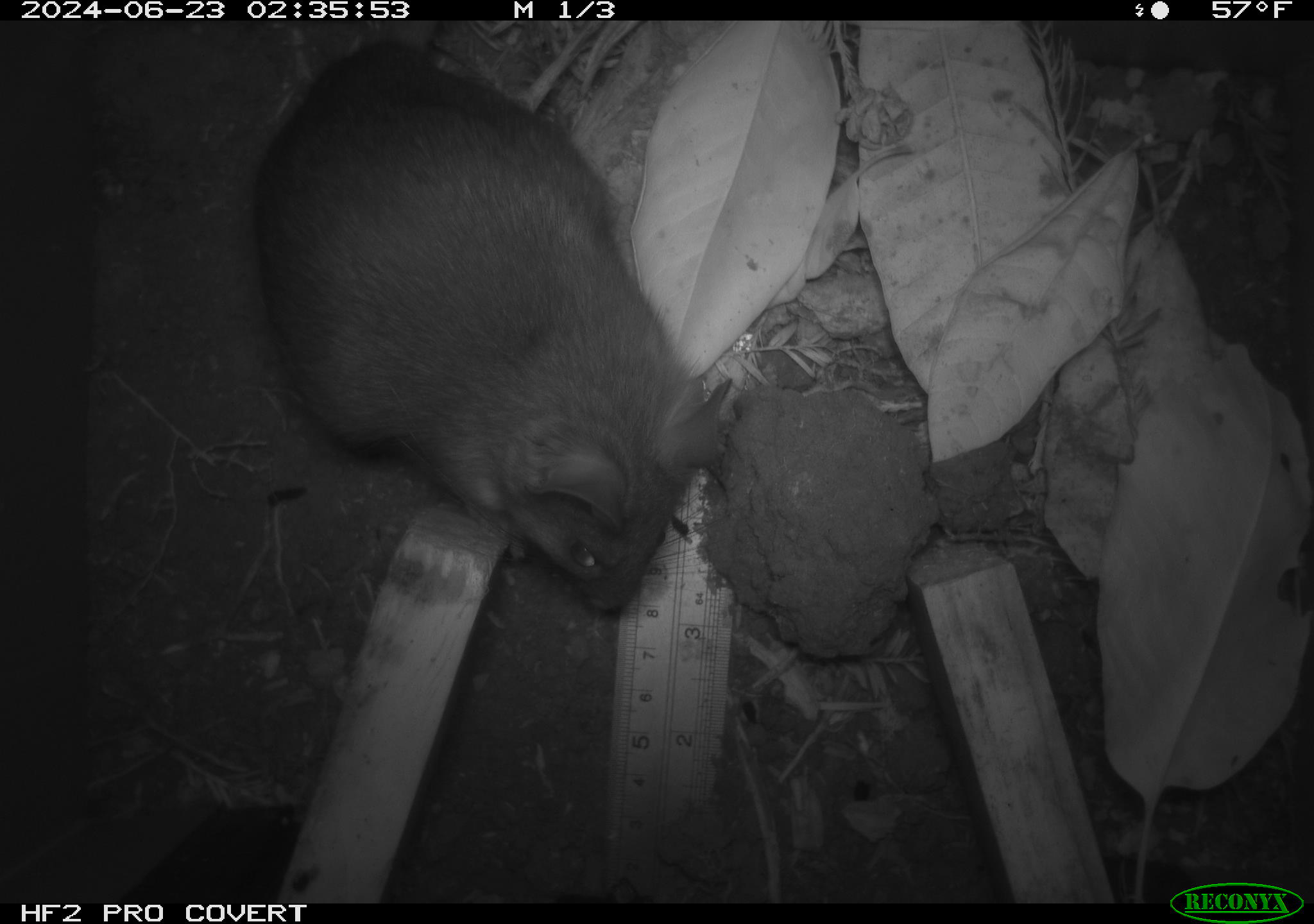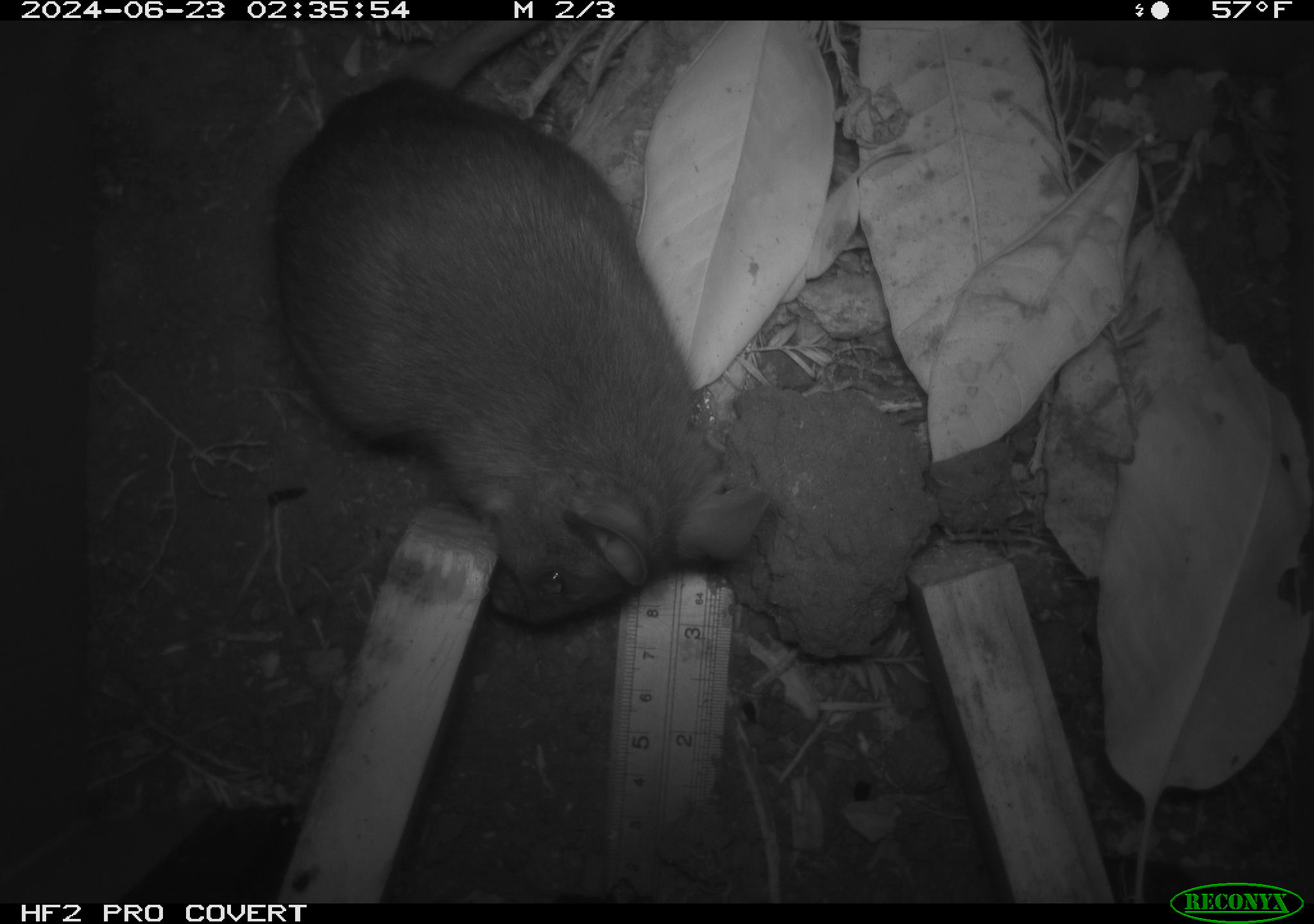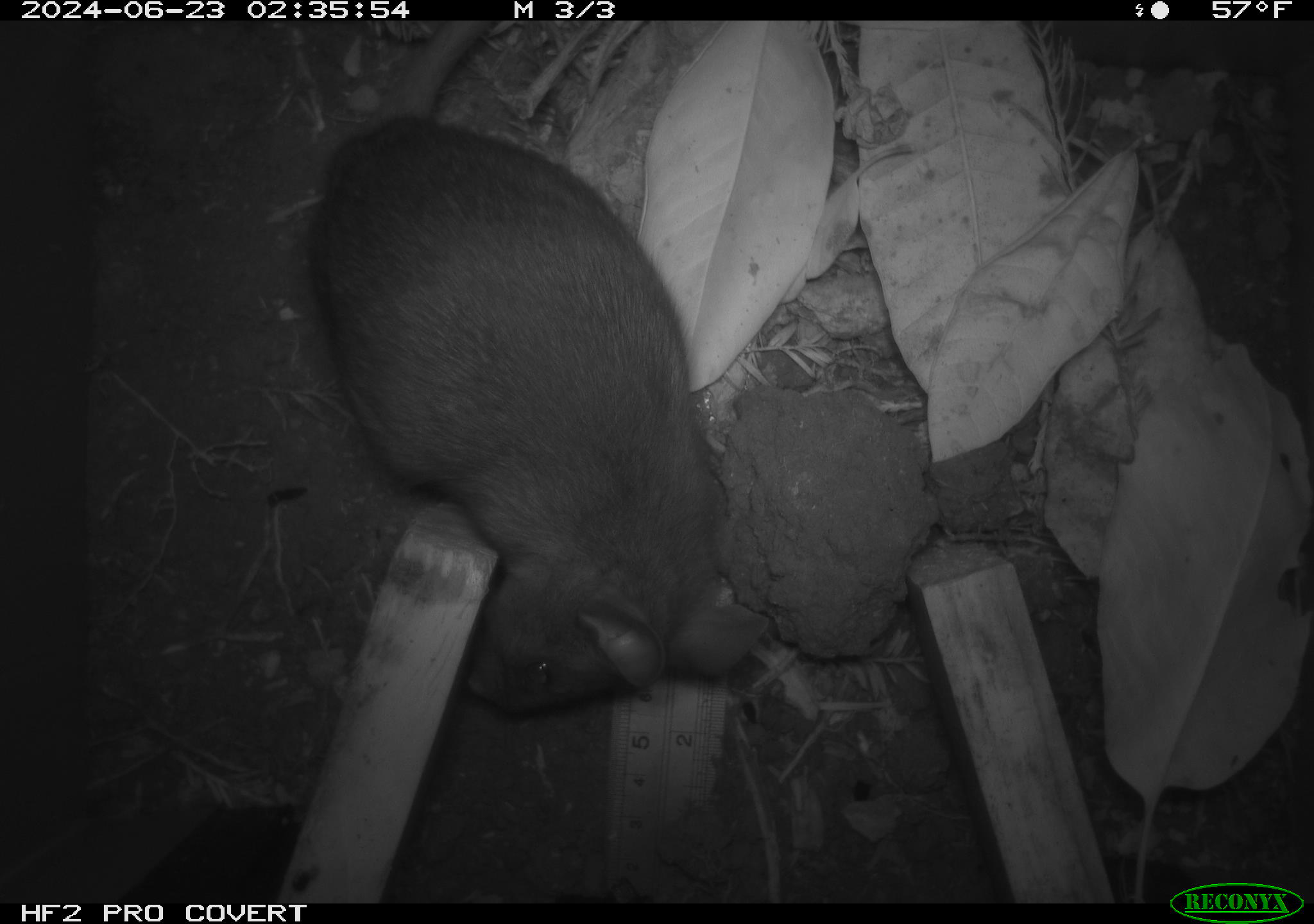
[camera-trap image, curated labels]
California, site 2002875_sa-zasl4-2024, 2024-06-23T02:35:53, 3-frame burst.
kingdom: Animalia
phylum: Chordata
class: Mammalia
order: Rodentia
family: Cricetidae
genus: Neotoma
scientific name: Neotoma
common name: pack rat or woodrat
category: neotoma species